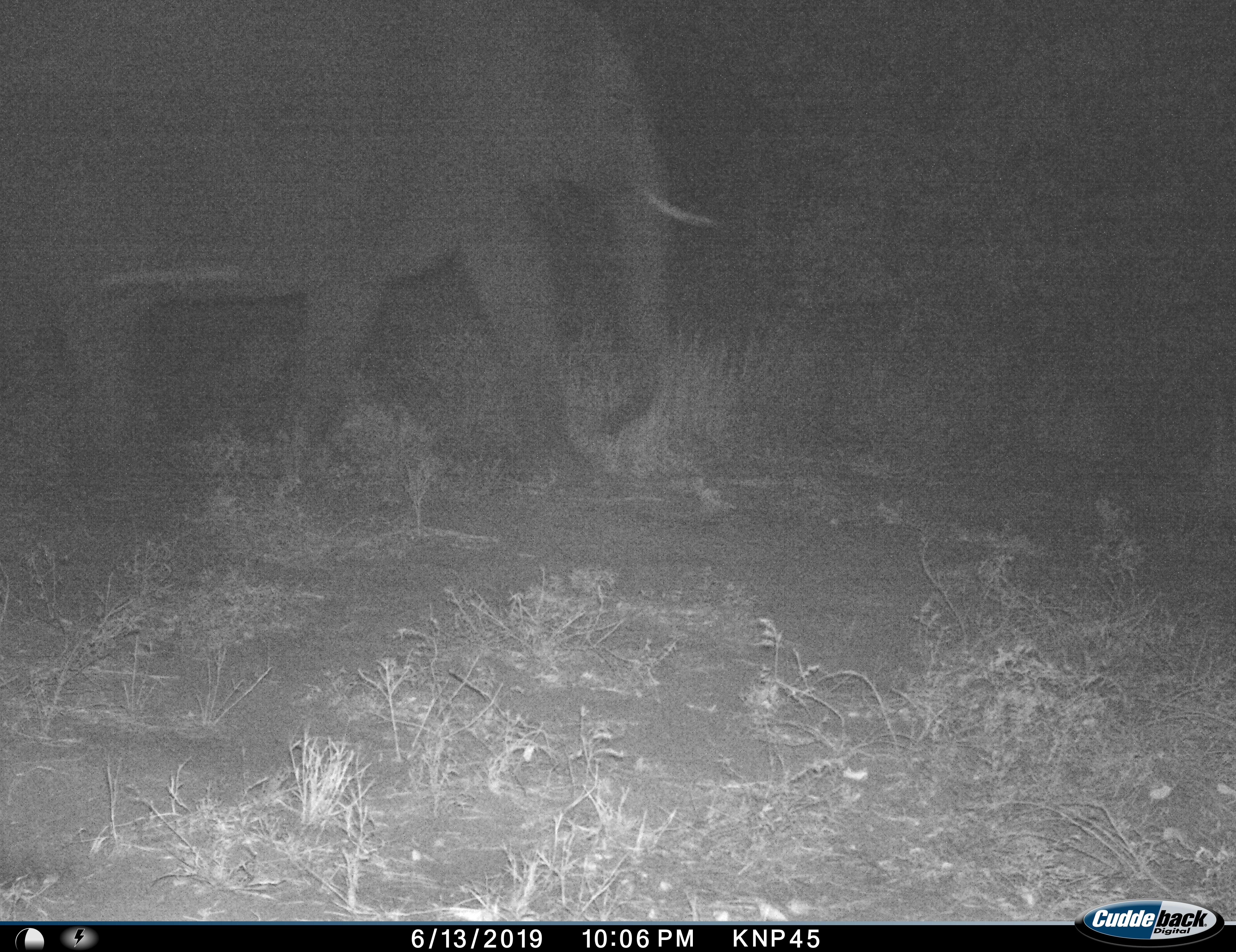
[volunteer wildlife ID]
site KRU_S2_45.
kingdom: Animalia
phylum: Chordata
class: Mammalia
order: Proboscidea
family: Elephantidae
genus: Loxodonta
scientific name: Loxodonta africana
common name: african bush elephant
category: elephant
Elephant (african bush elephant) (Loxodonta africana), count 1. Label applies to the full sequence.